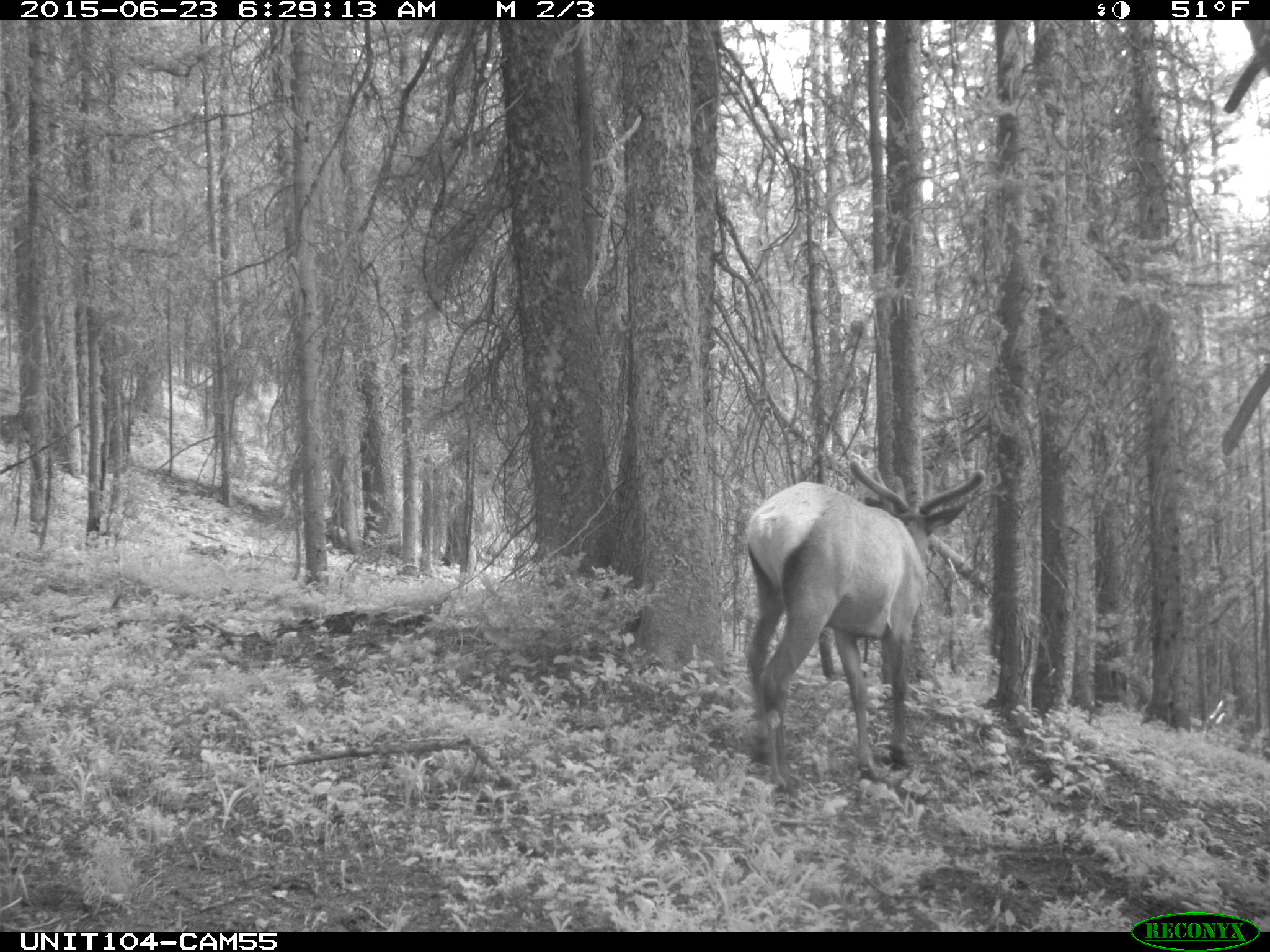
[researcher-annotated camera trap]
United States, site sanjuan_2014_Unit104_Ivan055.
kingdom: Animalia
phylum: Chordata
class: Mammalia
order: Artiodactyla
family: Cervidae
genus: Cervus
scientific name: Cervus elaphus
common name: red deer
Cervus elaphus (red deer).